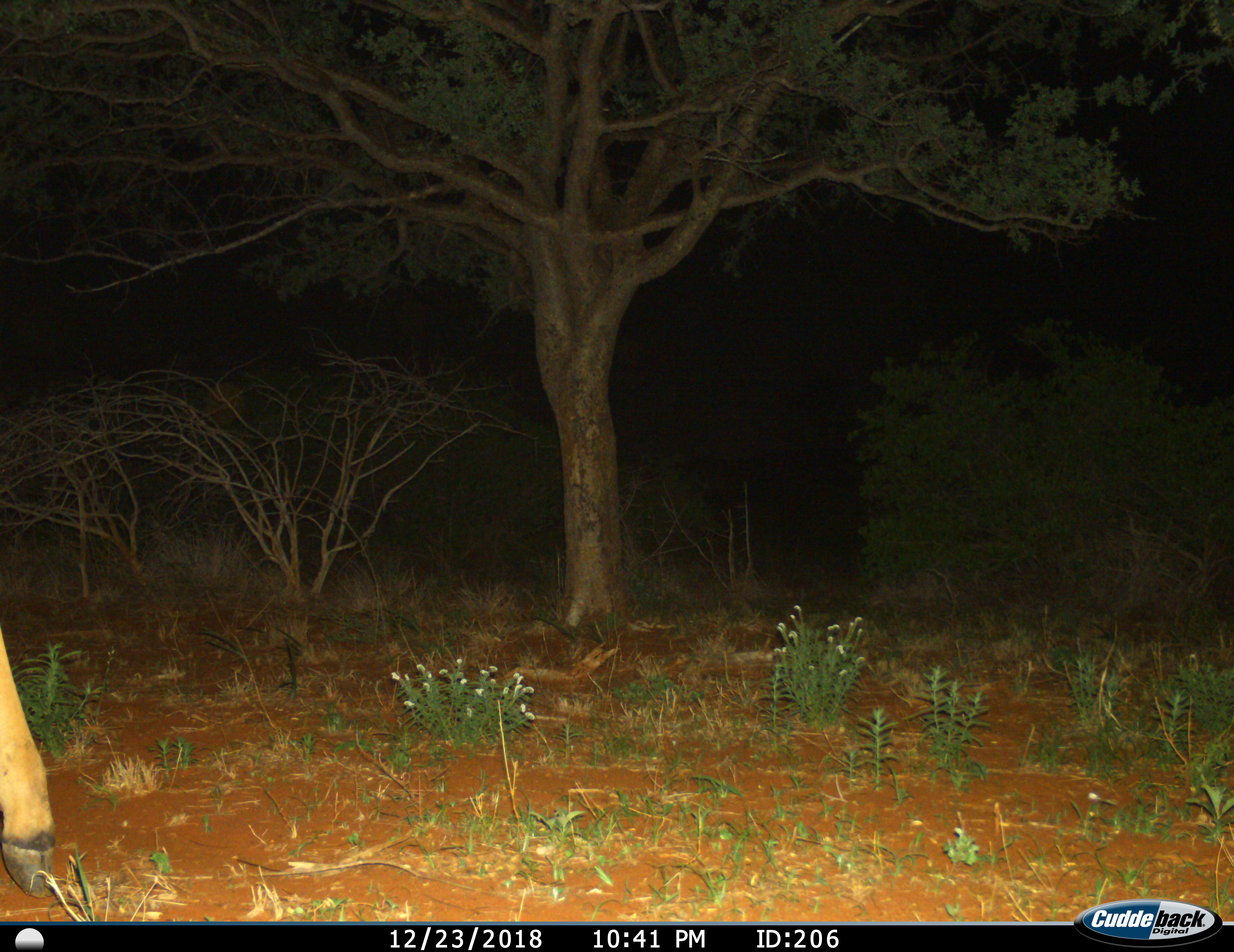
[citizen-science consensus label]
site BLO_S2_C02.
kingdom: Animalia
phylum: Chordata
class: Mammalia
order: Artiodactyla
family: Bovidae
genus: Aepyceros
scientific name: Aepyceros melampus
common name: impala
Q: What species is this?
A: Impala (Aepyceros melampus).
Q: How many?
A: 1.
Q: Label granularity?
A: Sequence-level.